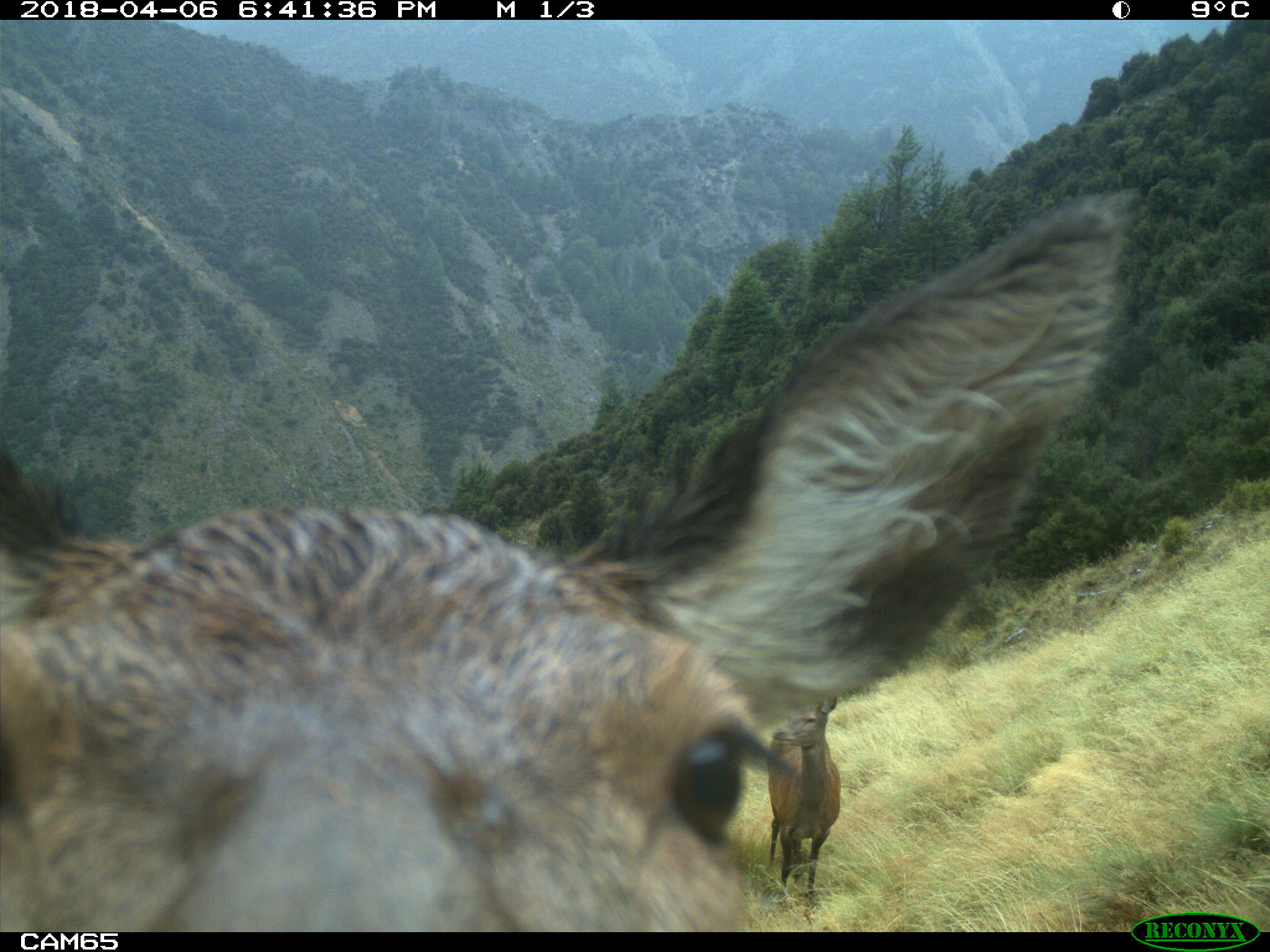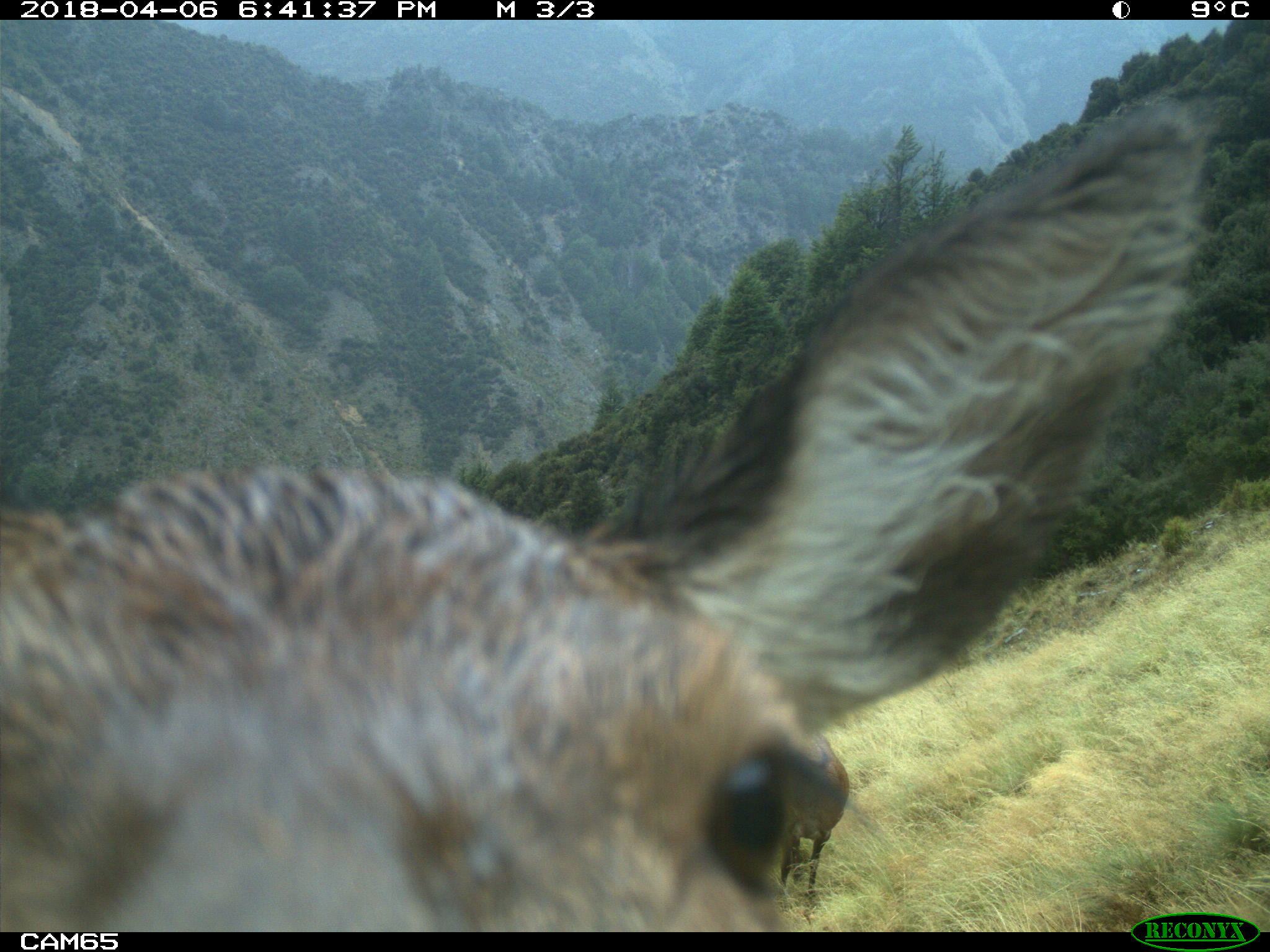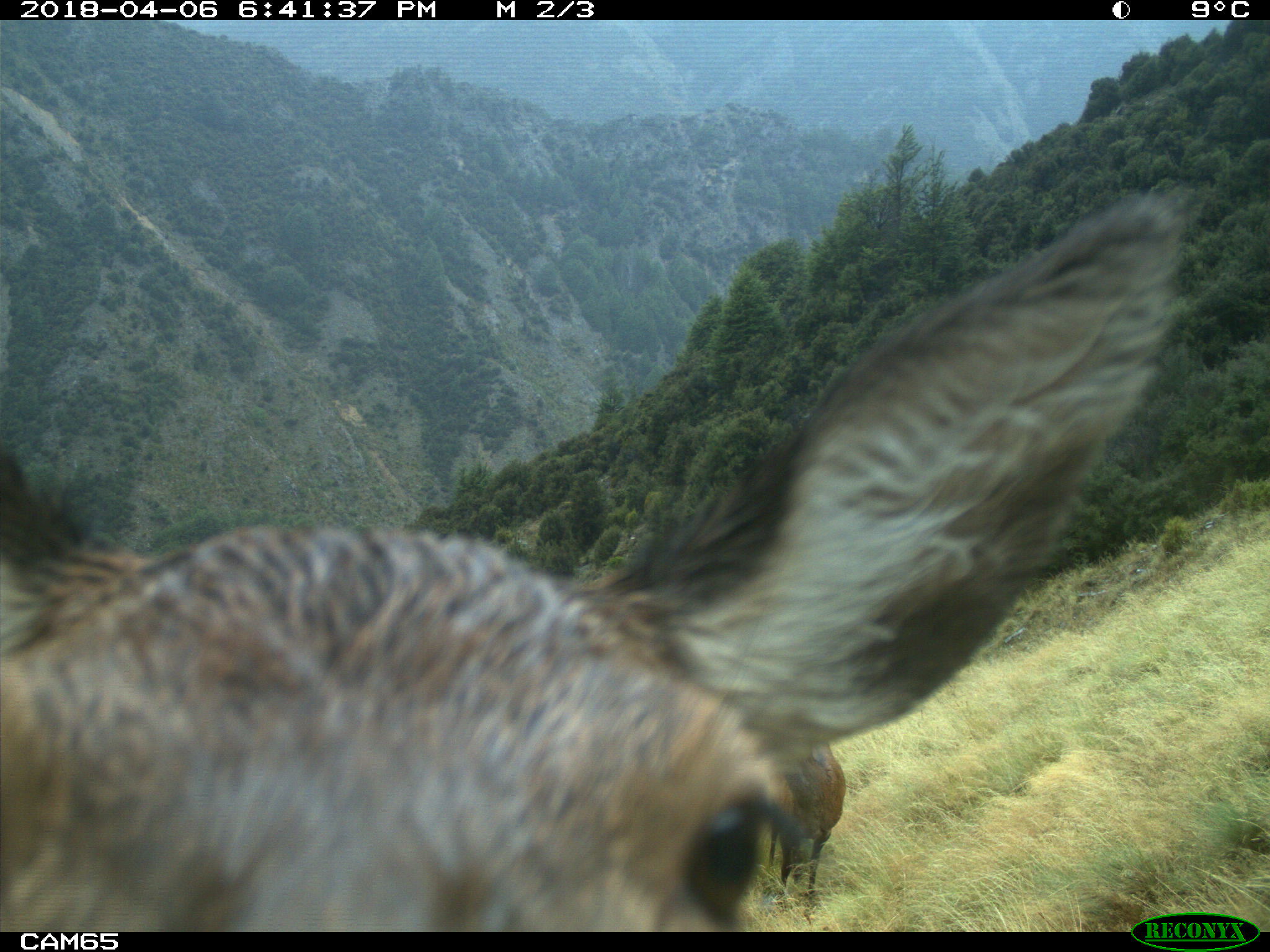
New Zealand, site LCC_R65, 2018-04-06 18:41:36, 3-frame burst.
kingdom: Animalia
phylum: Chordata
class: Mammalia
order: Artiodactyla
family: Cervidae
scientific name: Cervidae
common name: deer